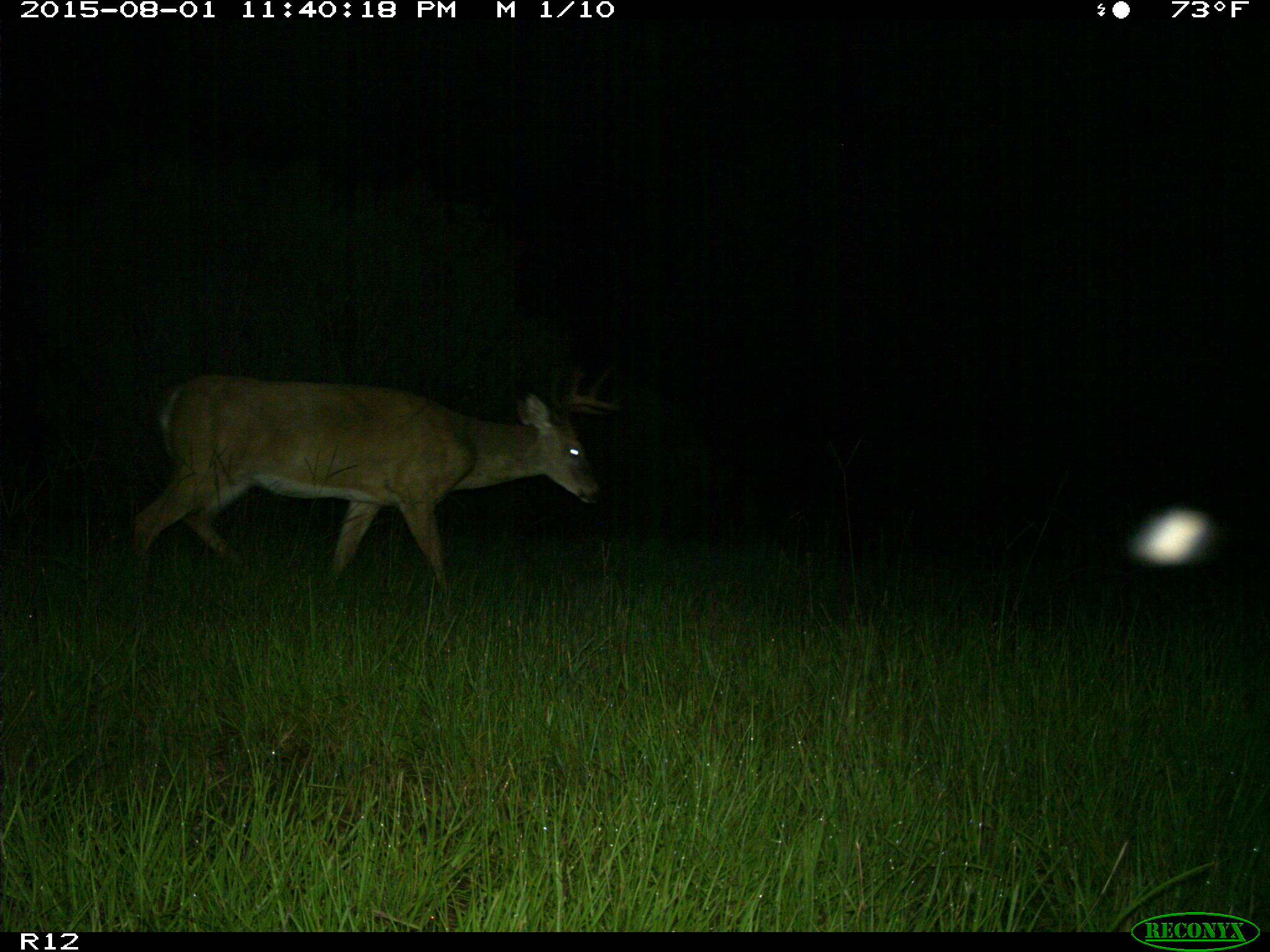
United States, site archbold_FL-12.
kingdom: Animalia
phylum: Chordata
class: Mammalia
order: Artiodactyla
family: Cervidae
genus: Odocoileus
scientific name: Odocoileus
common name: deer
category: unidentified deer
Unidentified deer (deer) (Odocoileus).